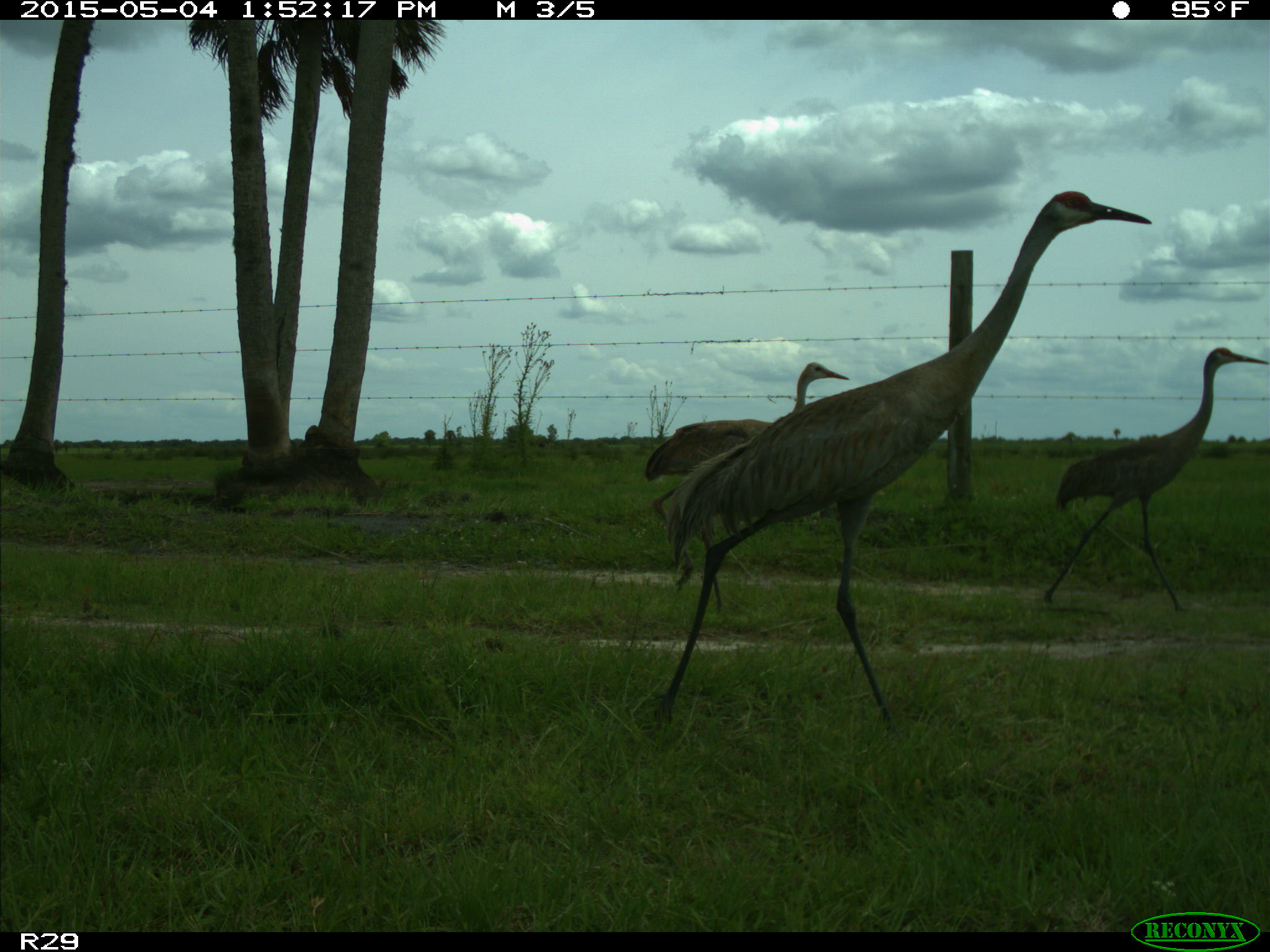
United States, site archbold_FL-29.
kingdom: Animalia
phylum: Chordata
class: Aves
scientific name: Aves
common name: birds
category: unidentified bird